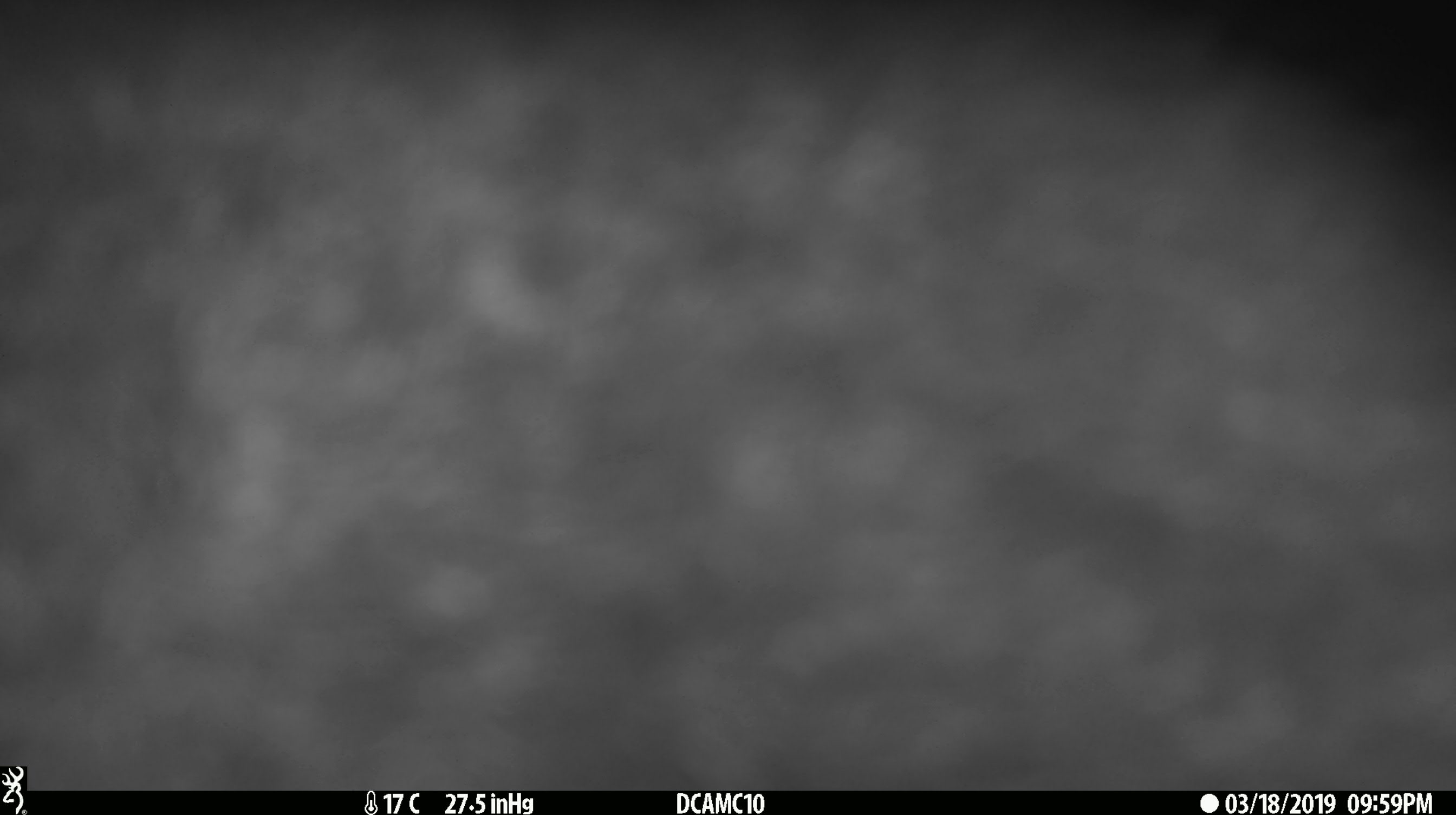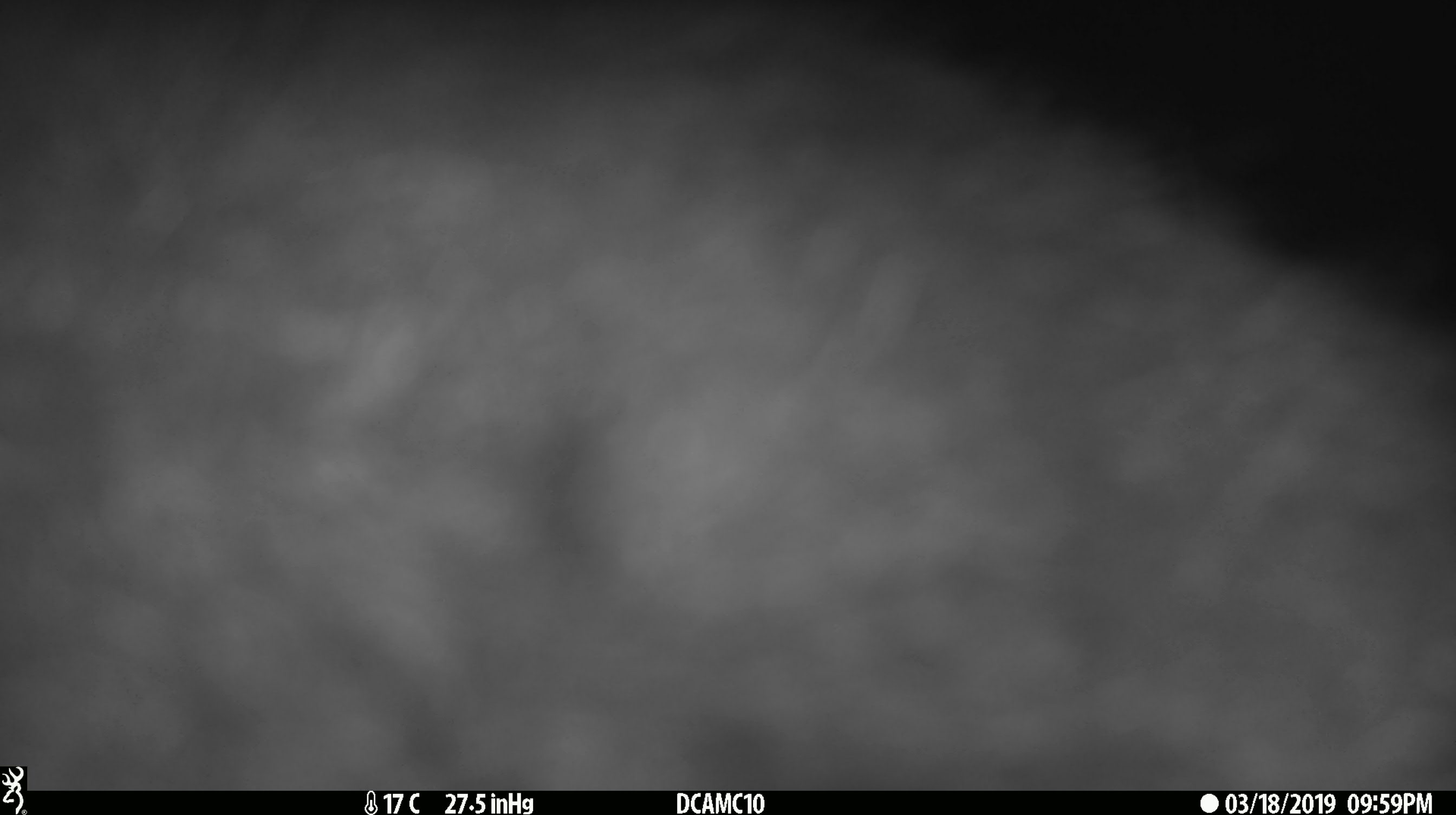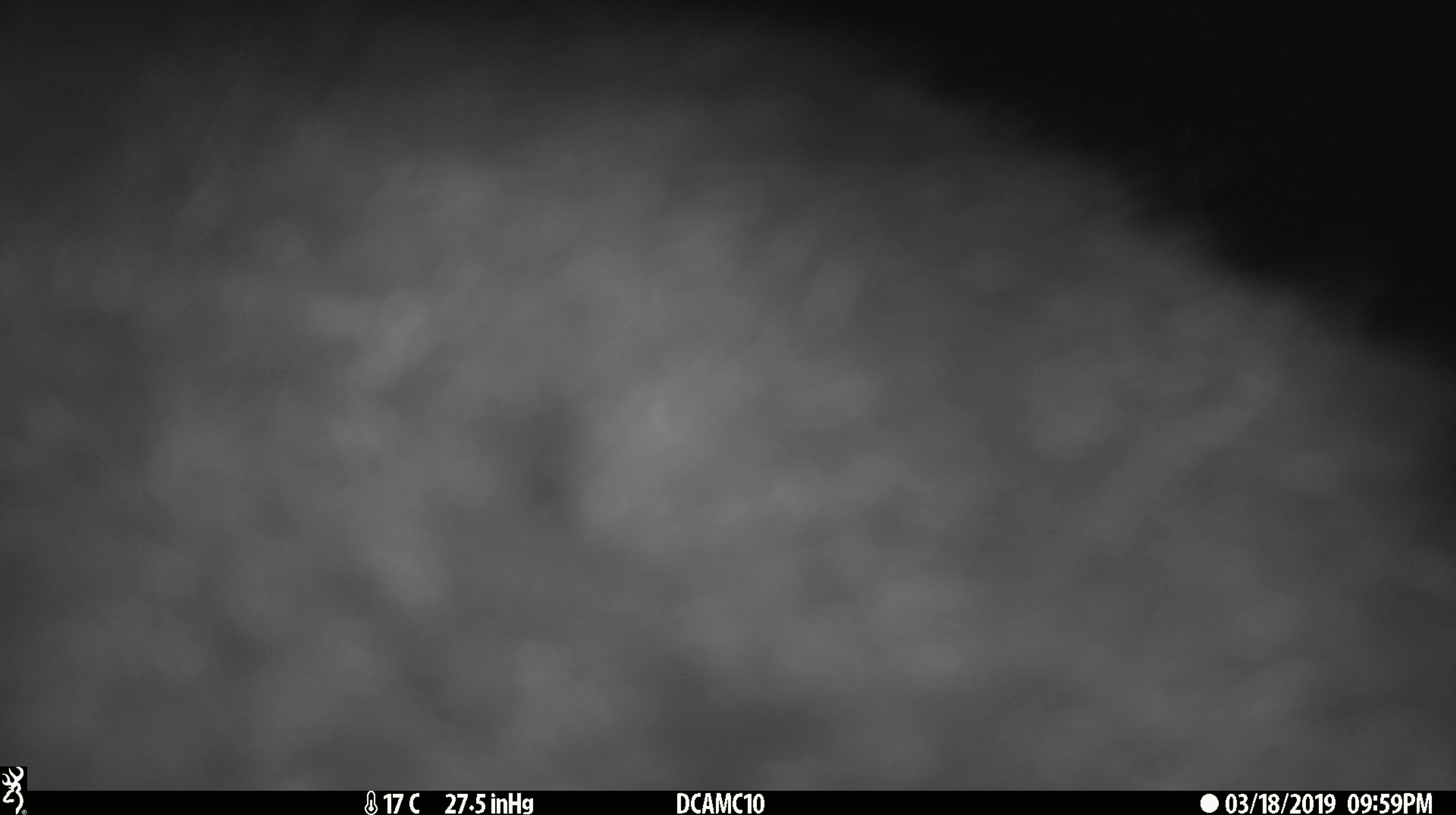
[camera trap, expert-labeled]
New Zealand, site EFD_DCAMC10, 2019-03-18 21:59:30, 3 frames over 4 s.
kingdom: Animalia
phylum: Chordata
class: Mammalia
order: Diprotodontia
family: Phalangeridae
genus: Trichosurus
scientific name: Trichosurus vulpecula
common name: common brushtail possum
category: possum